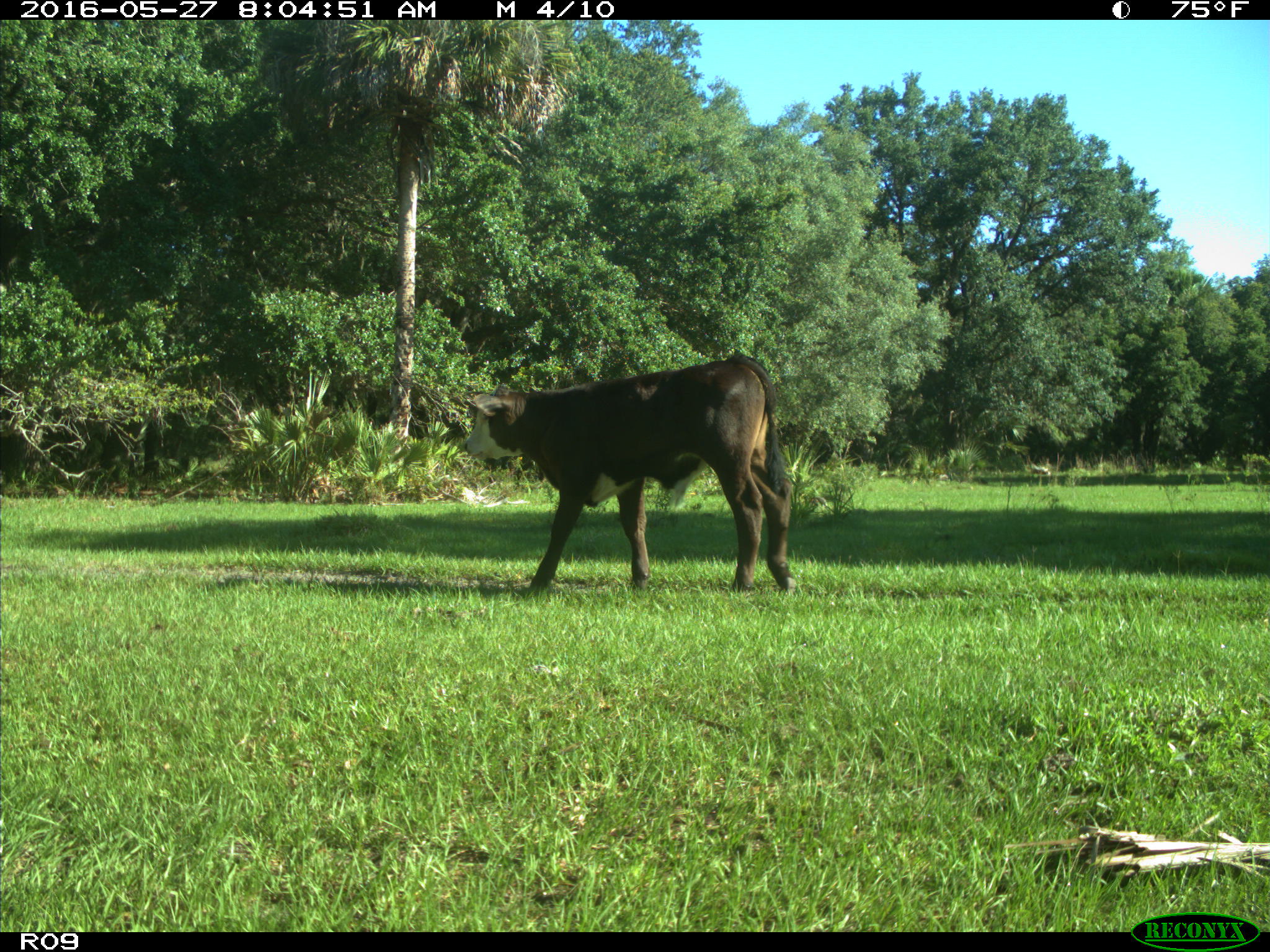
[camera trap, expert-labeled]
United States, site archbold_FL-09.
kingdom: Animalia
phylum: Chordata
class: Mammalia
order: Artiodactyla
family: Bovidae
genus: Bos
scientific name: Bos taurus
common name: domestic cow